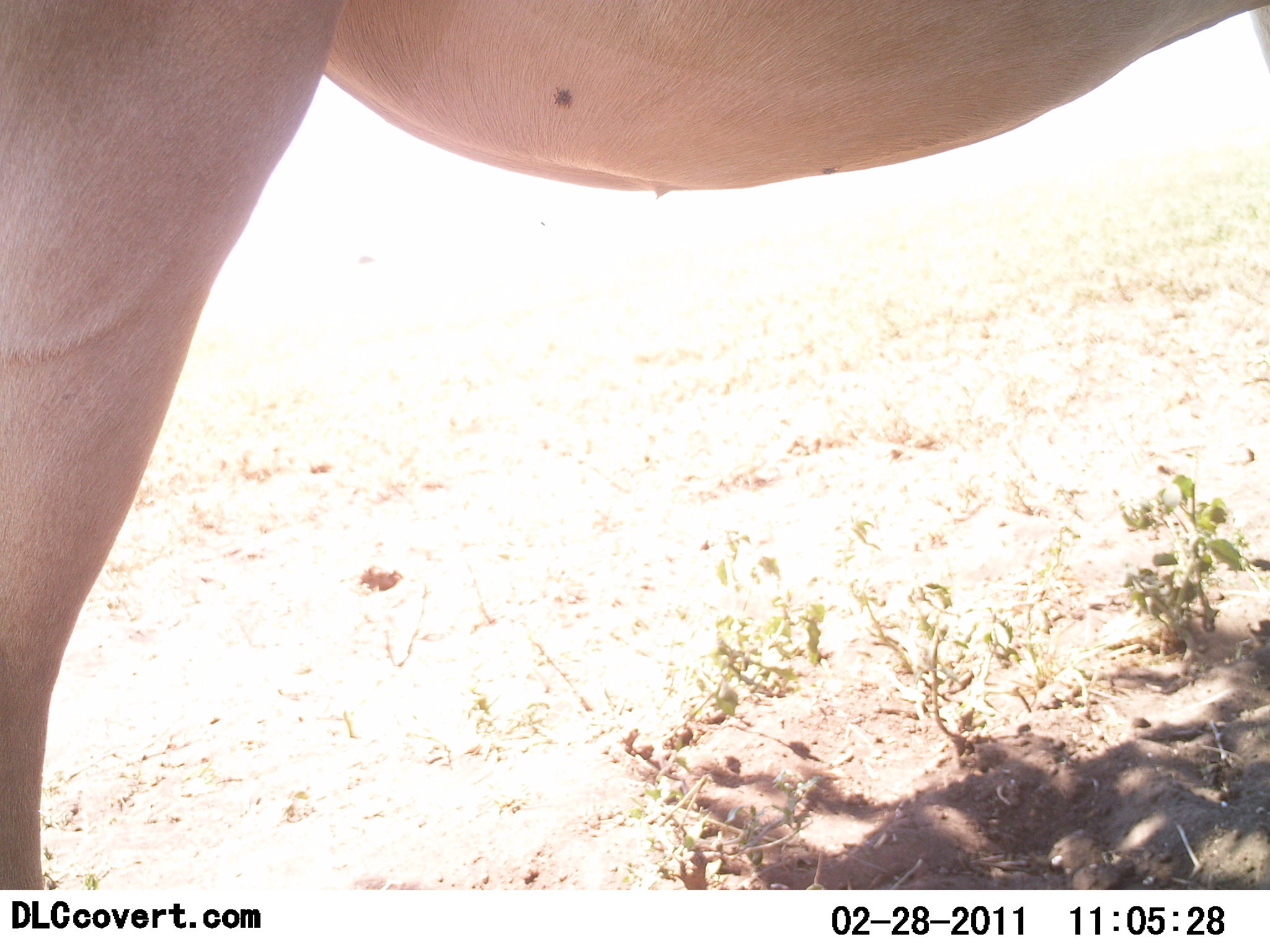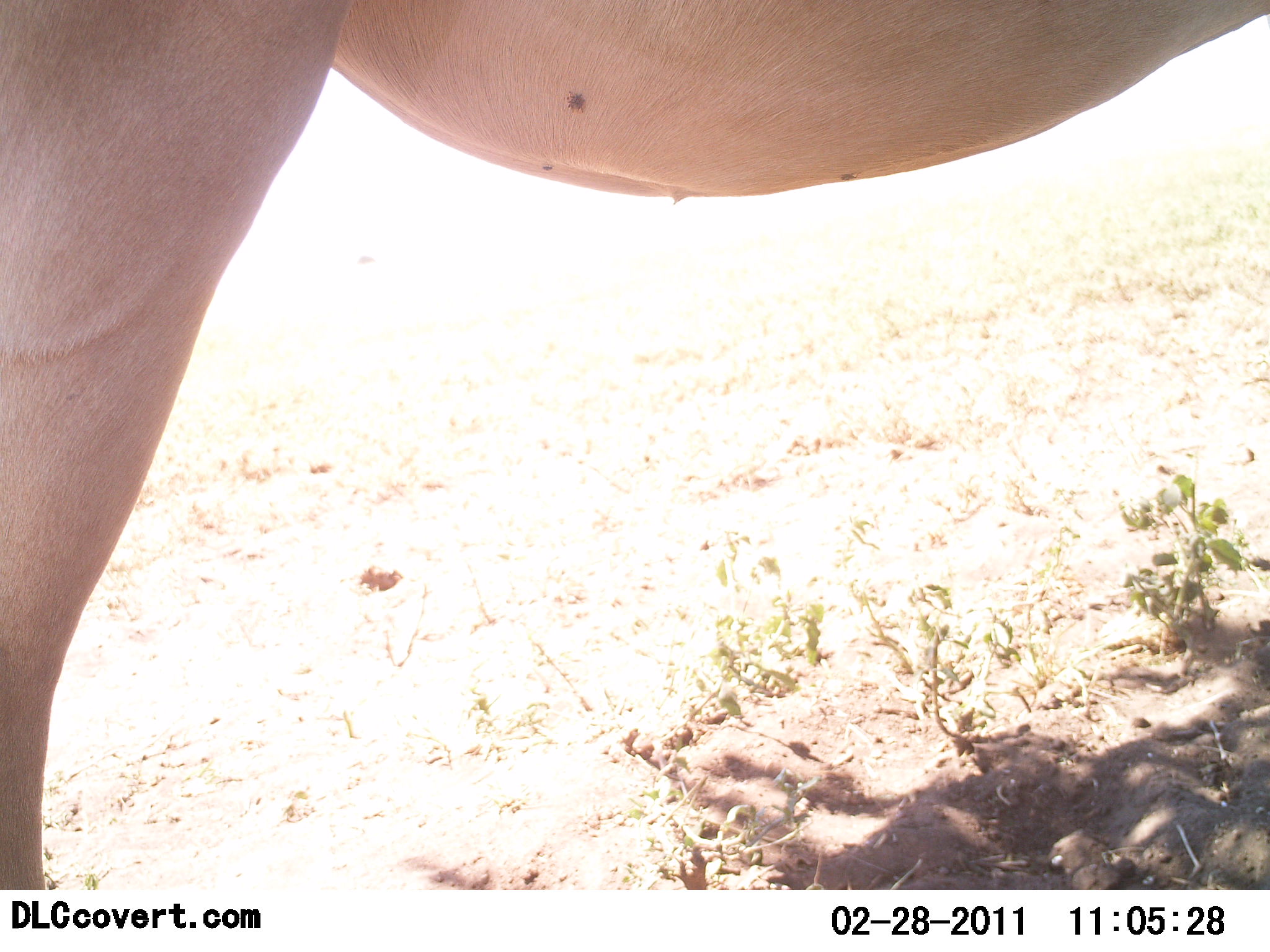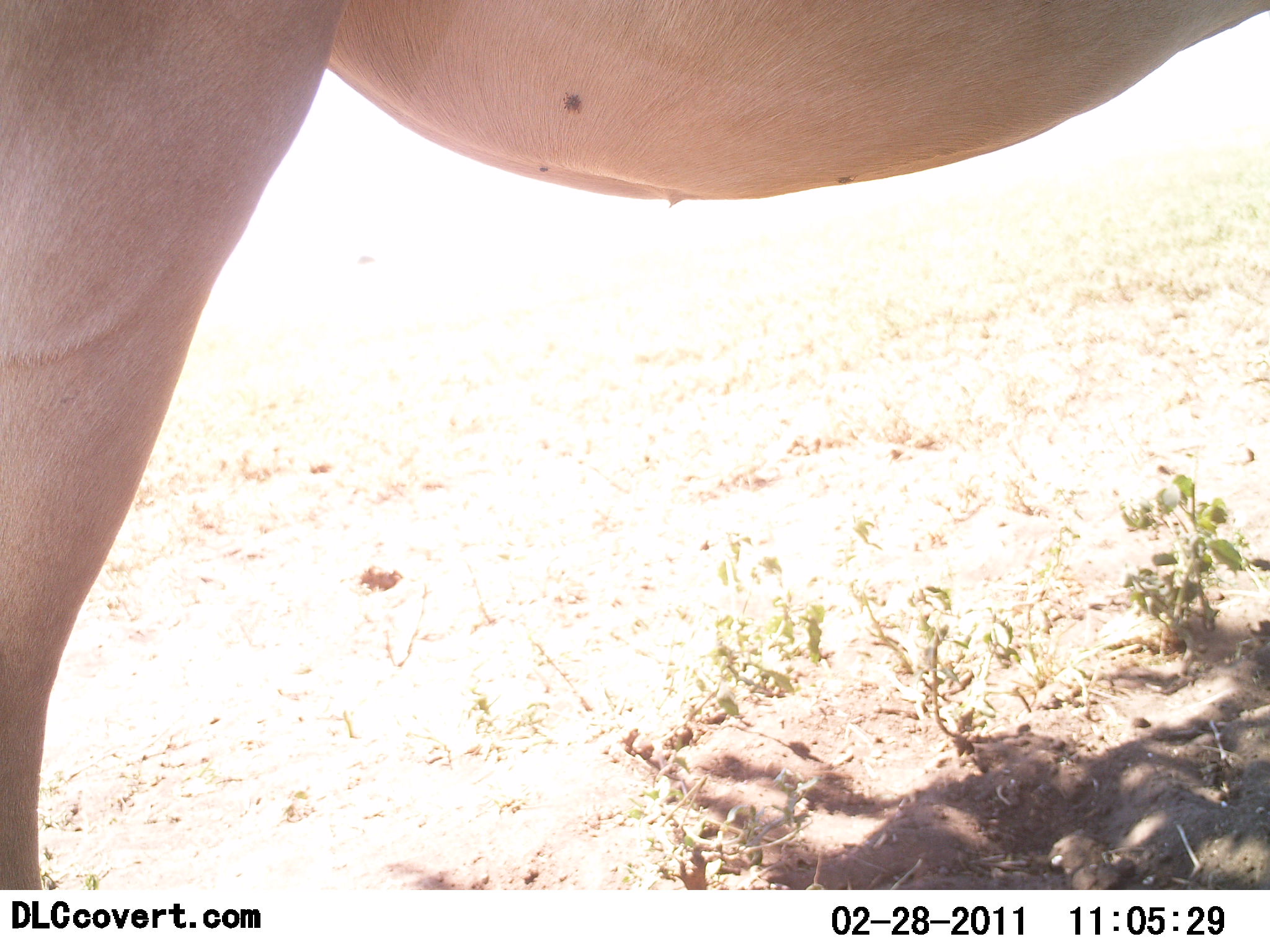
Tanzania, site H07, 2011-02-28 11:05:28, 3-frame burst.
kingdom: Animalia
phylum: Chordata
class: Mammalia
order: Artiodactyla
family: Bovidae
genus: Alcelaphus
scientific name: Alcelaphus buselaphus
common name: hartebeest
Hartebeest (Alcelaphus buselaphus), count 1. Behavior (volunteer vote fractions): standing 100%, resting 0%, moving 0%, interacting 0%. Young present (vote fraction): 0%. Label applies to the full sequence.